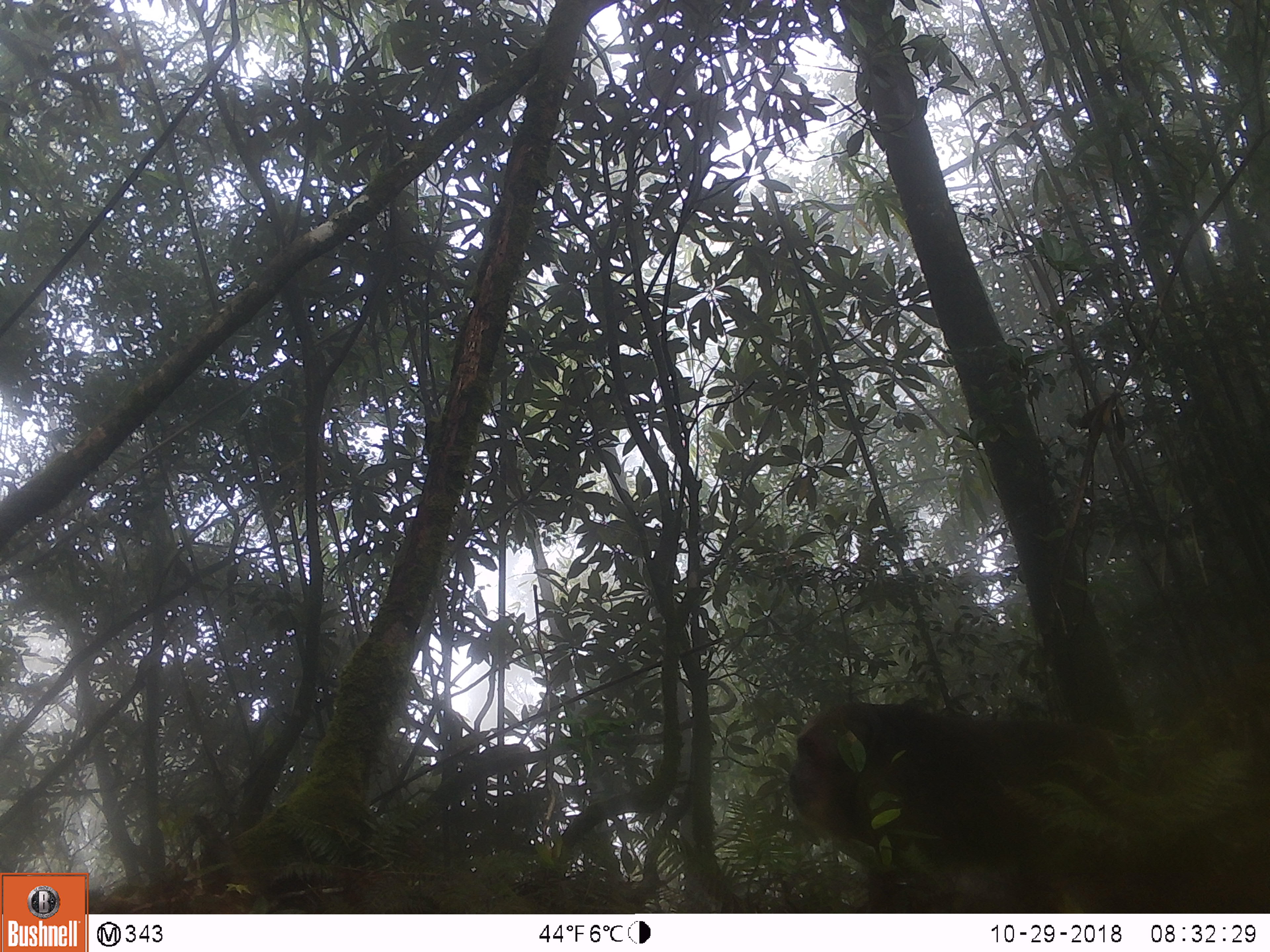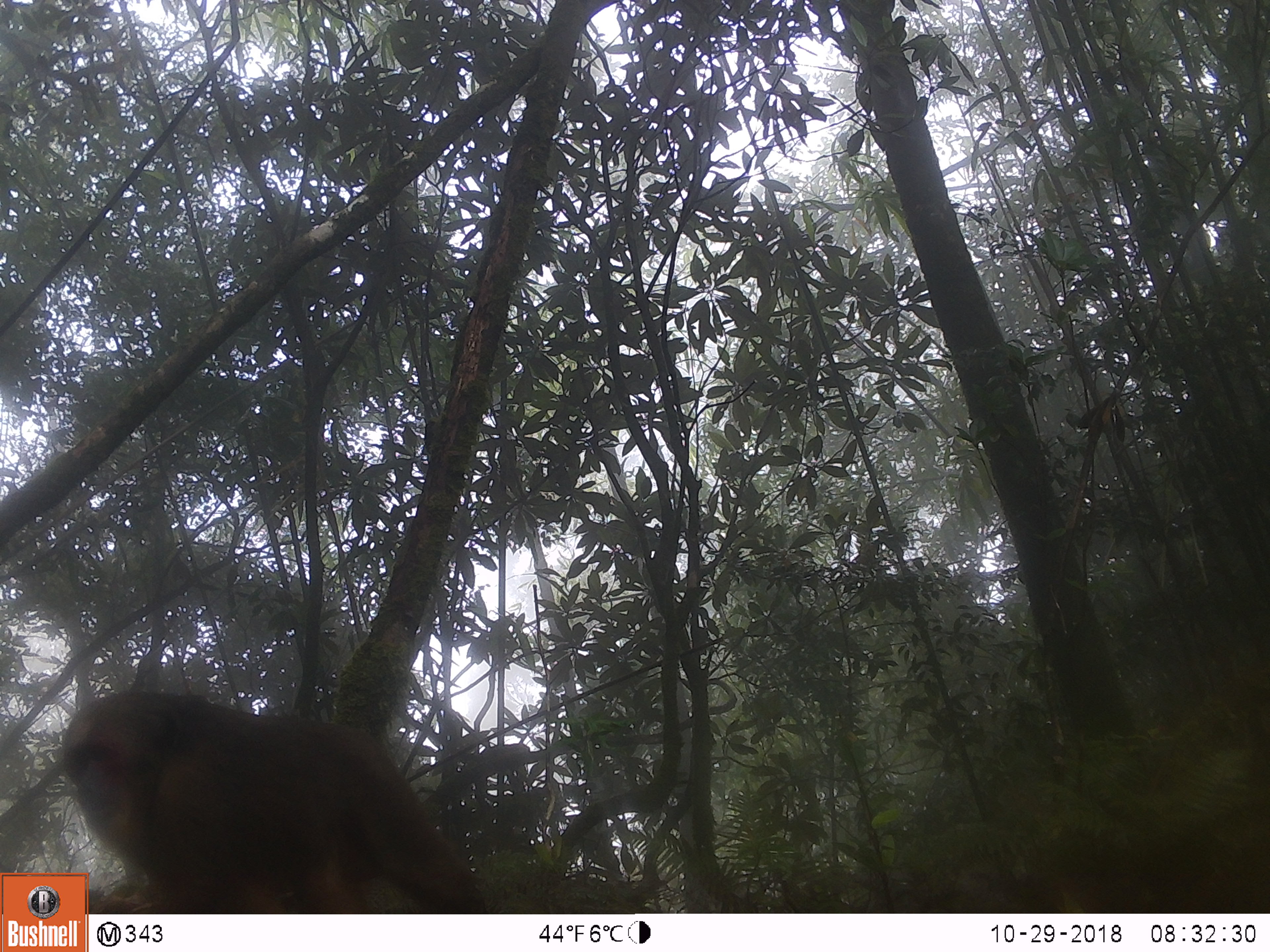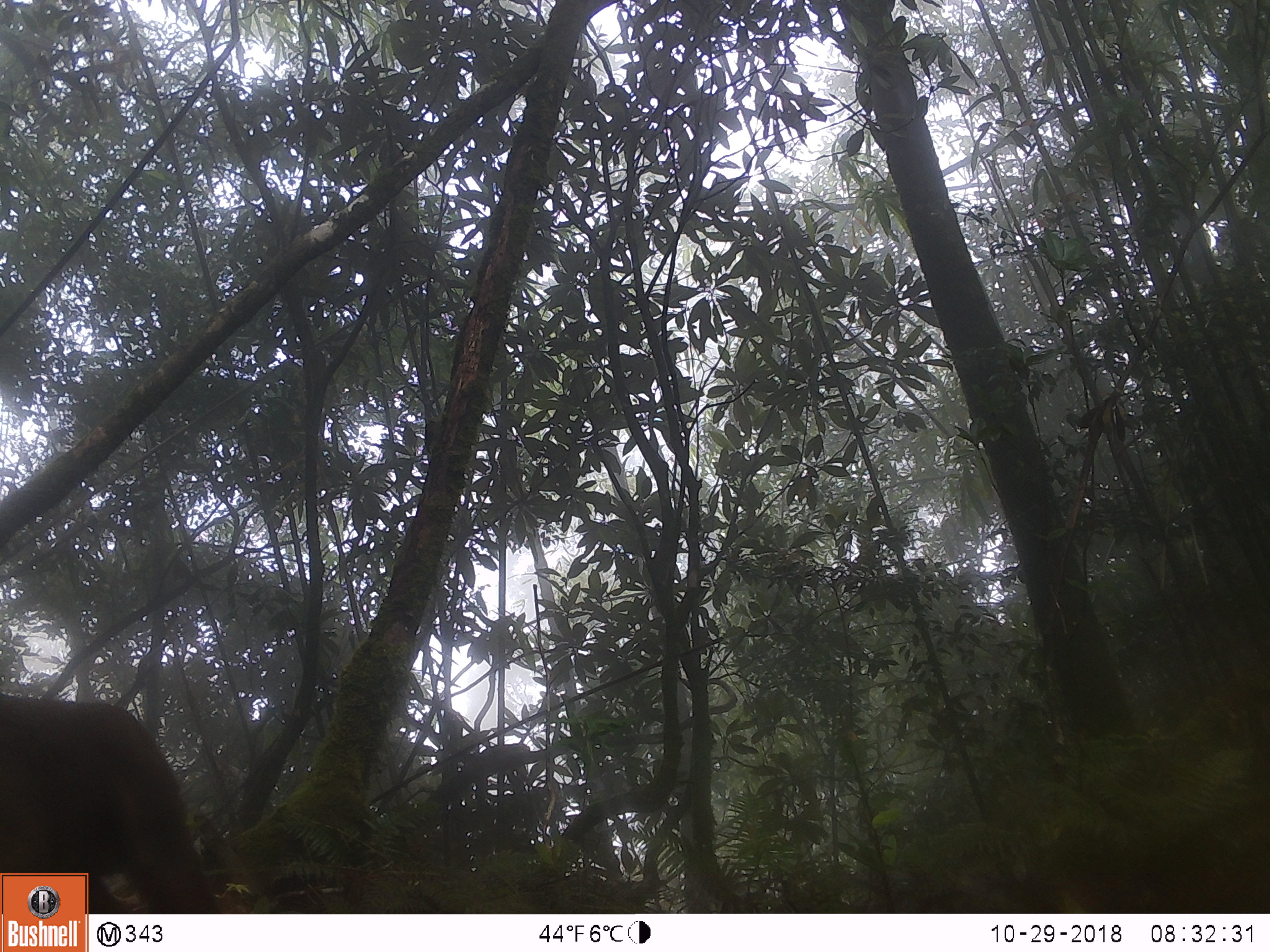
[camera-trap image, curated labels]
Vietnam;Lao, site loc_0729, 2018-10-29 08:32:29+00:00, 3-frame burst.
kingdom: Animalia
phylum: Chordata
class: Mammalia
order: Primates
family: Cercopithecidae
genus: Macaca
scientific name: Macaca arctoides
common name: stump-tailed macaque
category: stump tailed macaque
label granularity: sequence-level